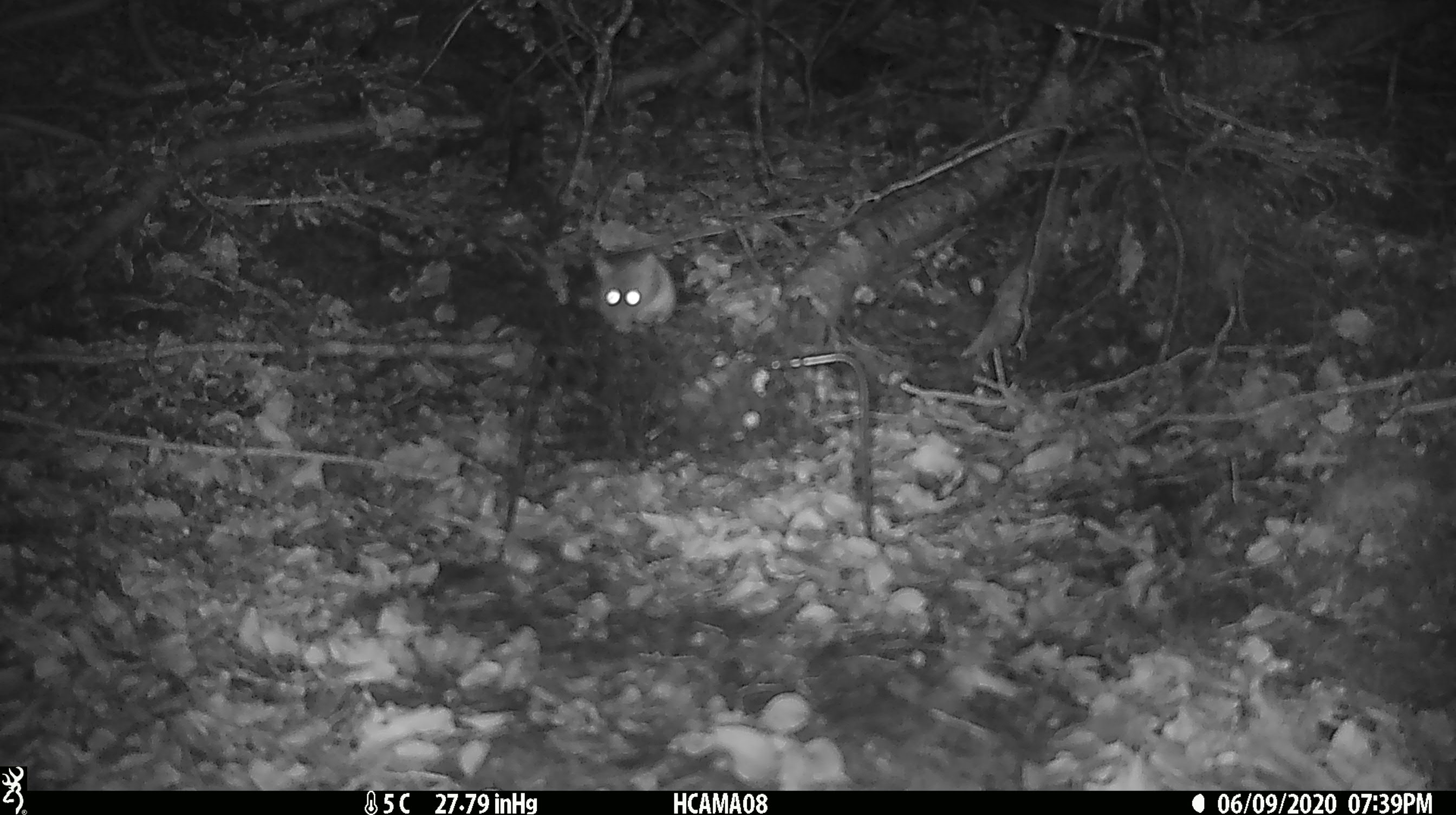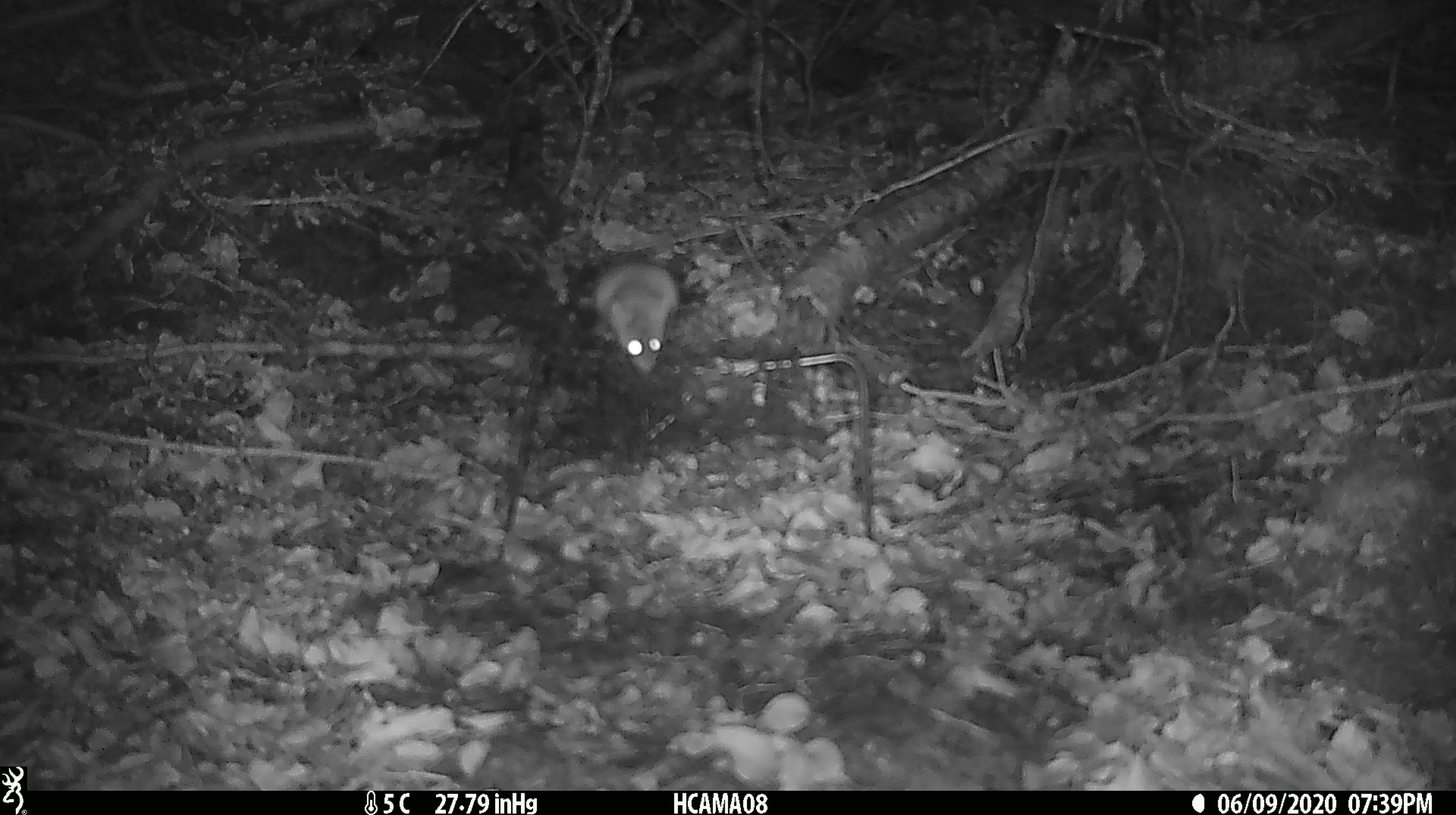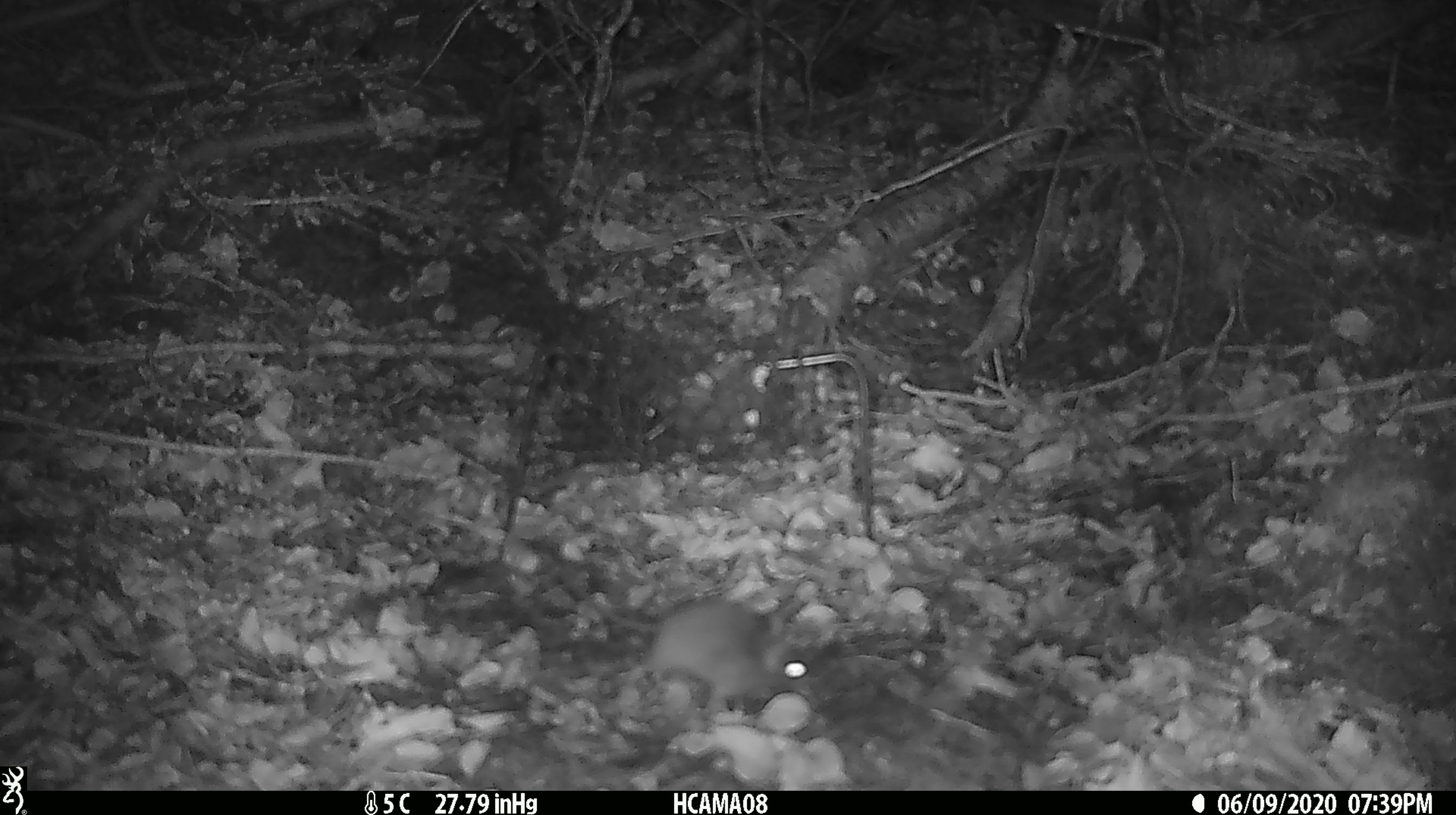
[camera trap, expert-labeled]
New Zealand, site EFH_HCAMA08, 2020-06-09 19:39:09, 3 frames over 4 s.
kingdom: Animalia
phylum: Chordata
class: Mammalia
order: Rodentia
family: Muridae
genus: Mus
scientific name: Mus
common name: mouse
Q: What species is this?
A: Mouse (Mus).